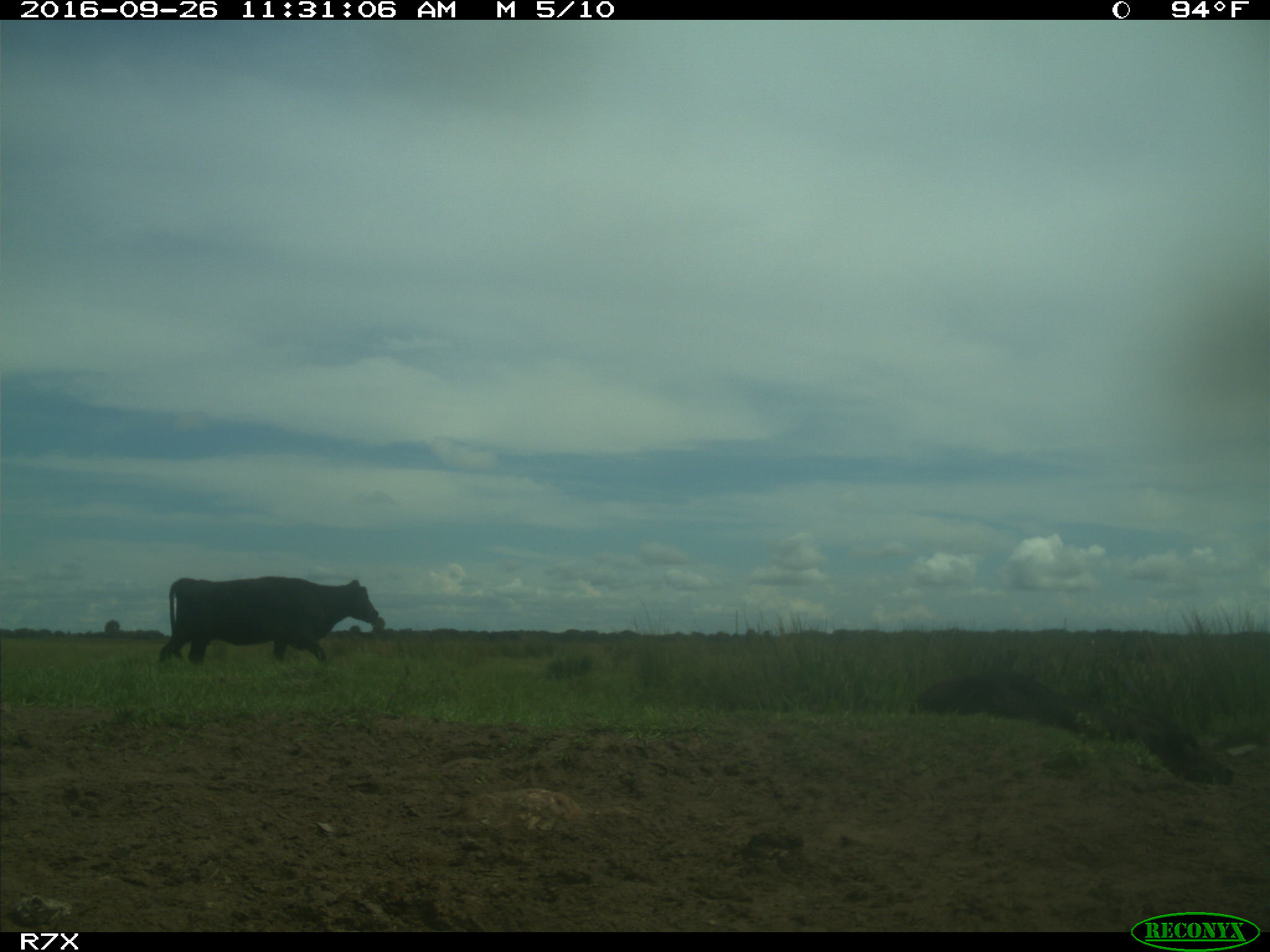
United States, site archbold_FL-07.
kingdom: Animalia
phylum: Chordata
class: Mammalia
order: Artiodactyla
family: Bovidae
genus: Bos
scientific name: Bos taurus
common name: domestic cow